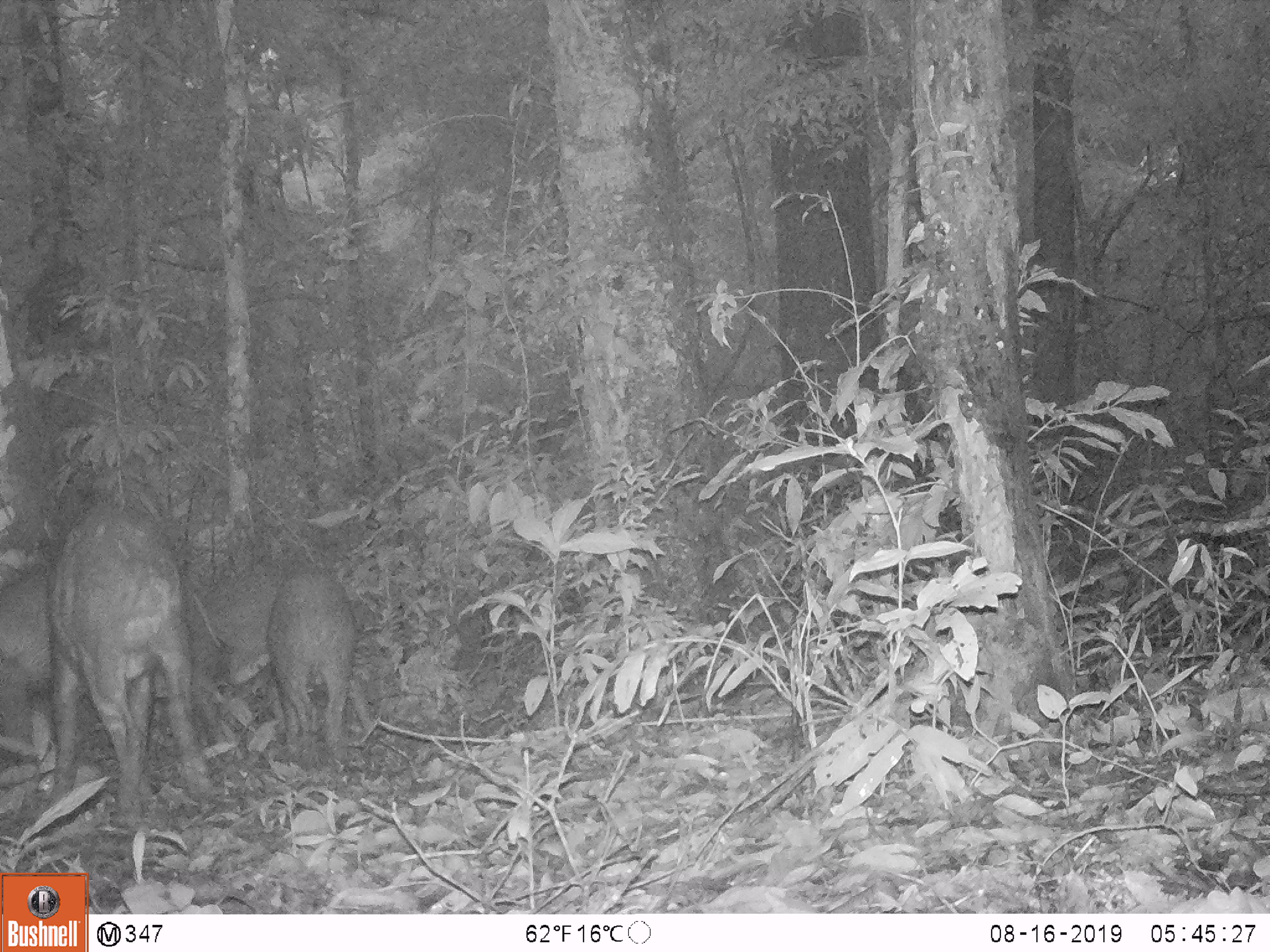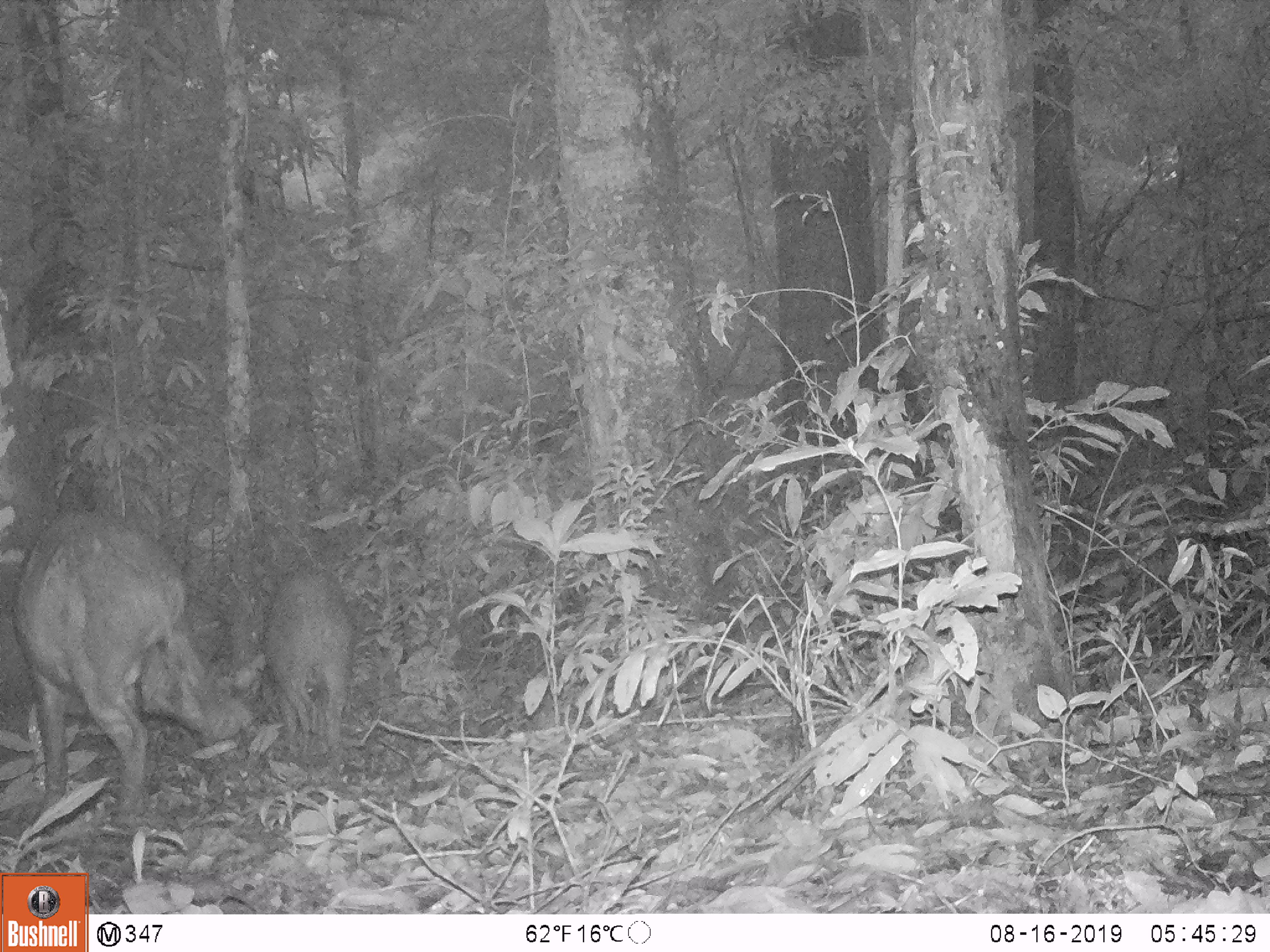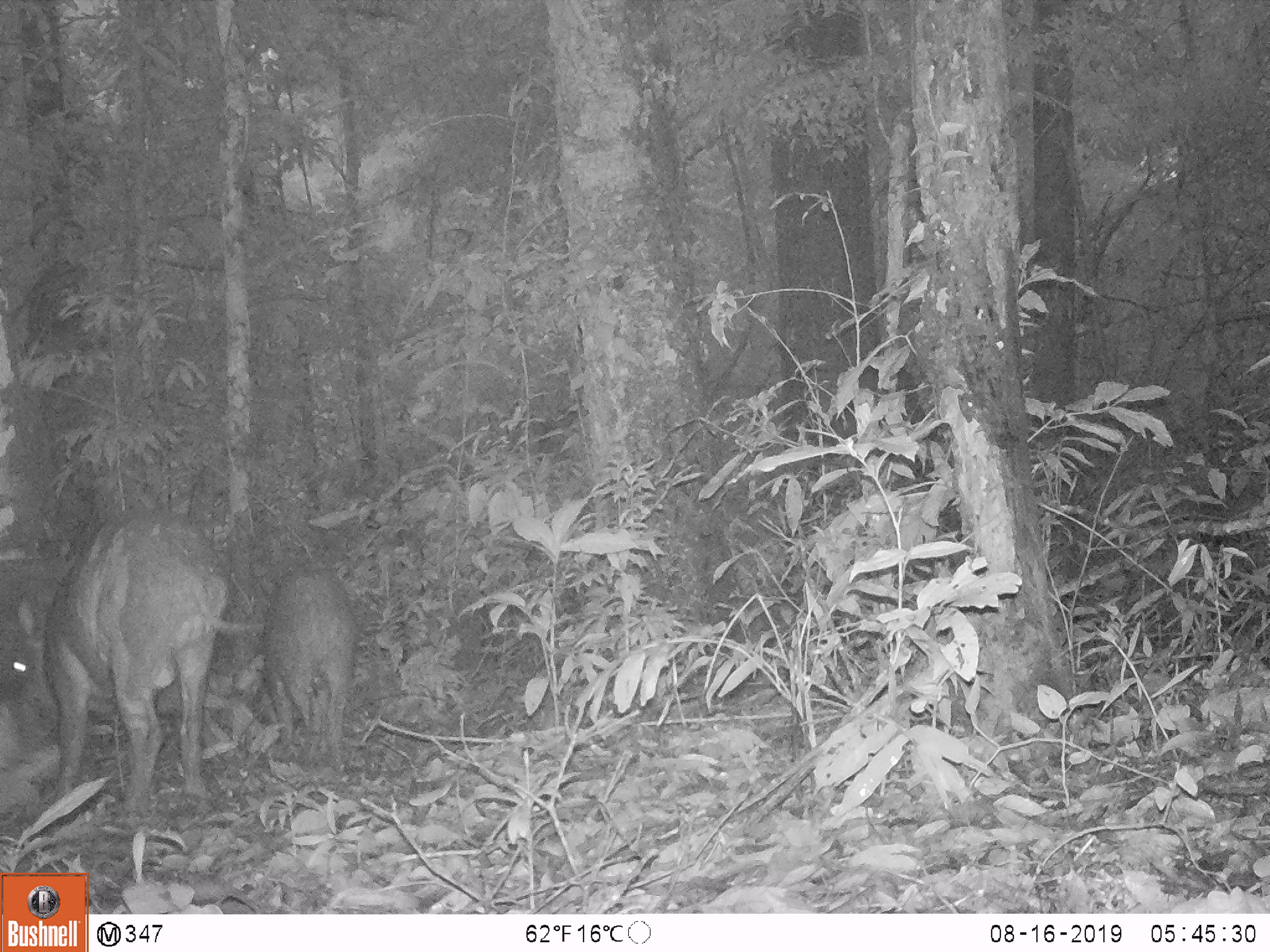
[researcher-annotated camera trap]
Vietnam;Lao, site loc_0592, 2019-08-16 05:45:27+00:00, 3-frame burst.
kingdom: Animalia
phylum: Chordata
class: Mammalia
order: Artiodactyla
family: Suidae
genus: Sus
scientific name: Sus scrofa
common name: eurasian wild pig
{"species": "eurasian wild pig (Sus scrofa)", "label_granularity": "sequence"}